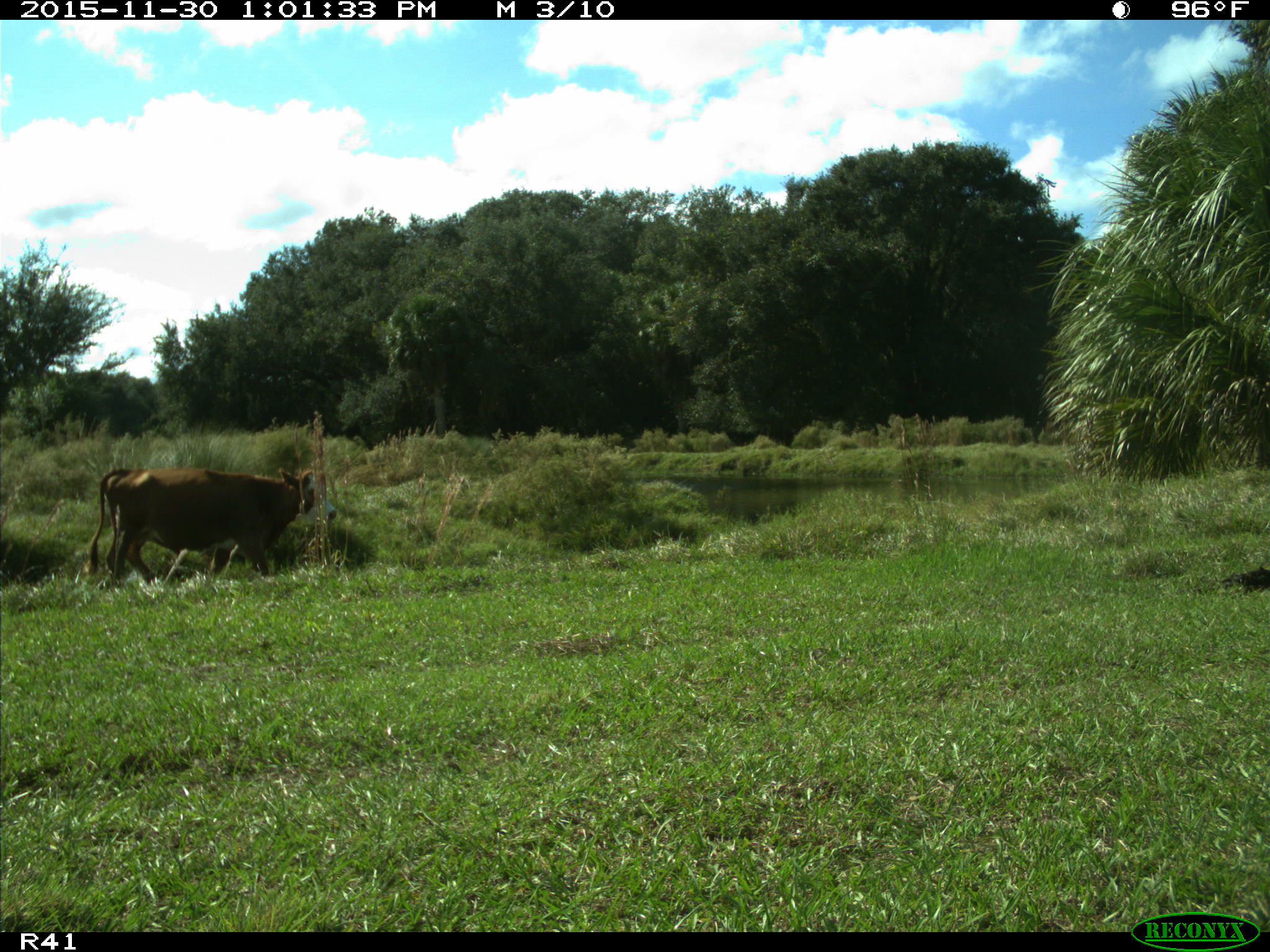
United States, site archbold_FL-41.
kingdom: Animalia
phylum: Chordata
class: Mammalia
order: Artiodactyla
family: Bovidae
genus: Bos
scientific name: Bos taurus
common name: domestic cow